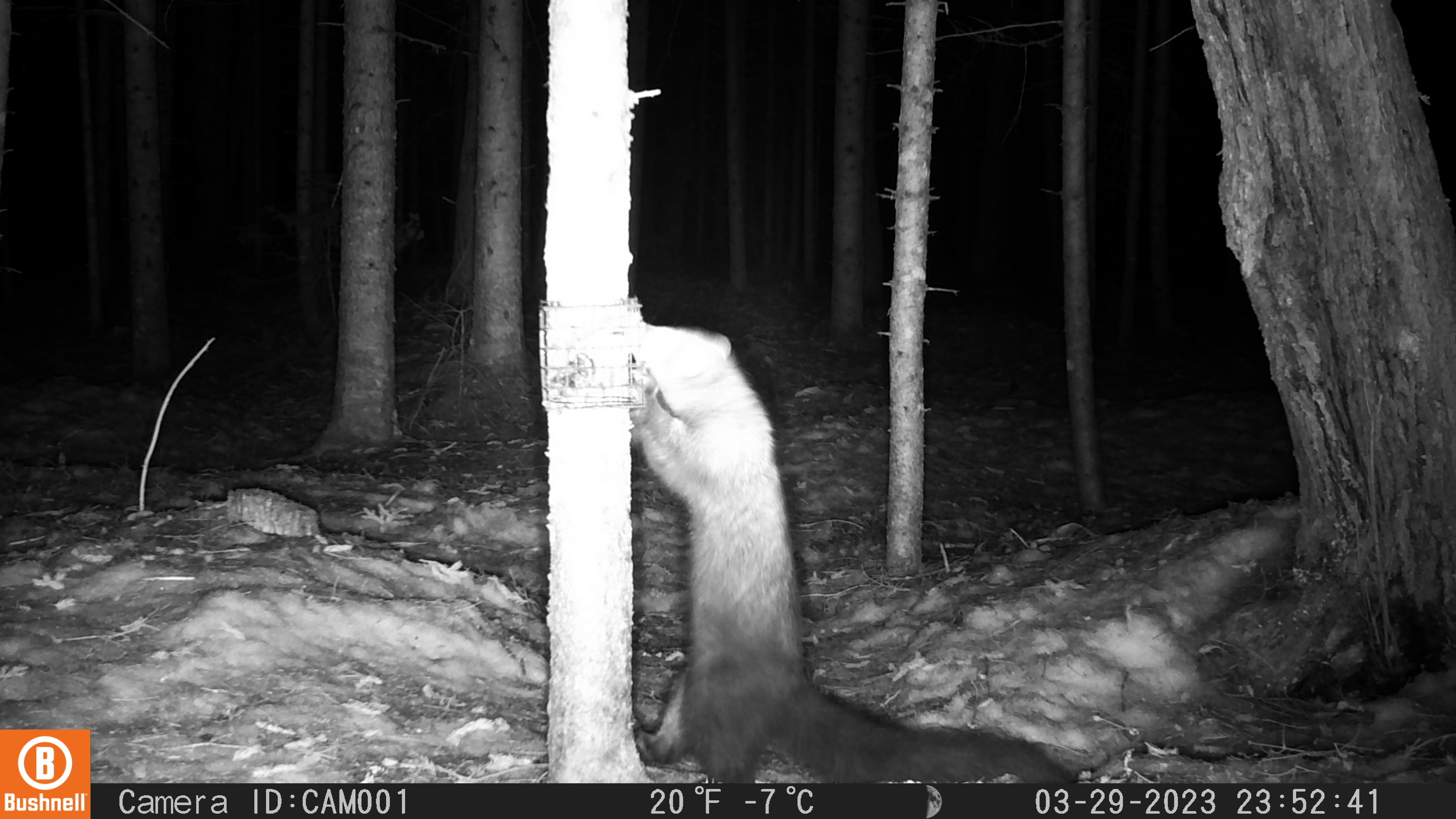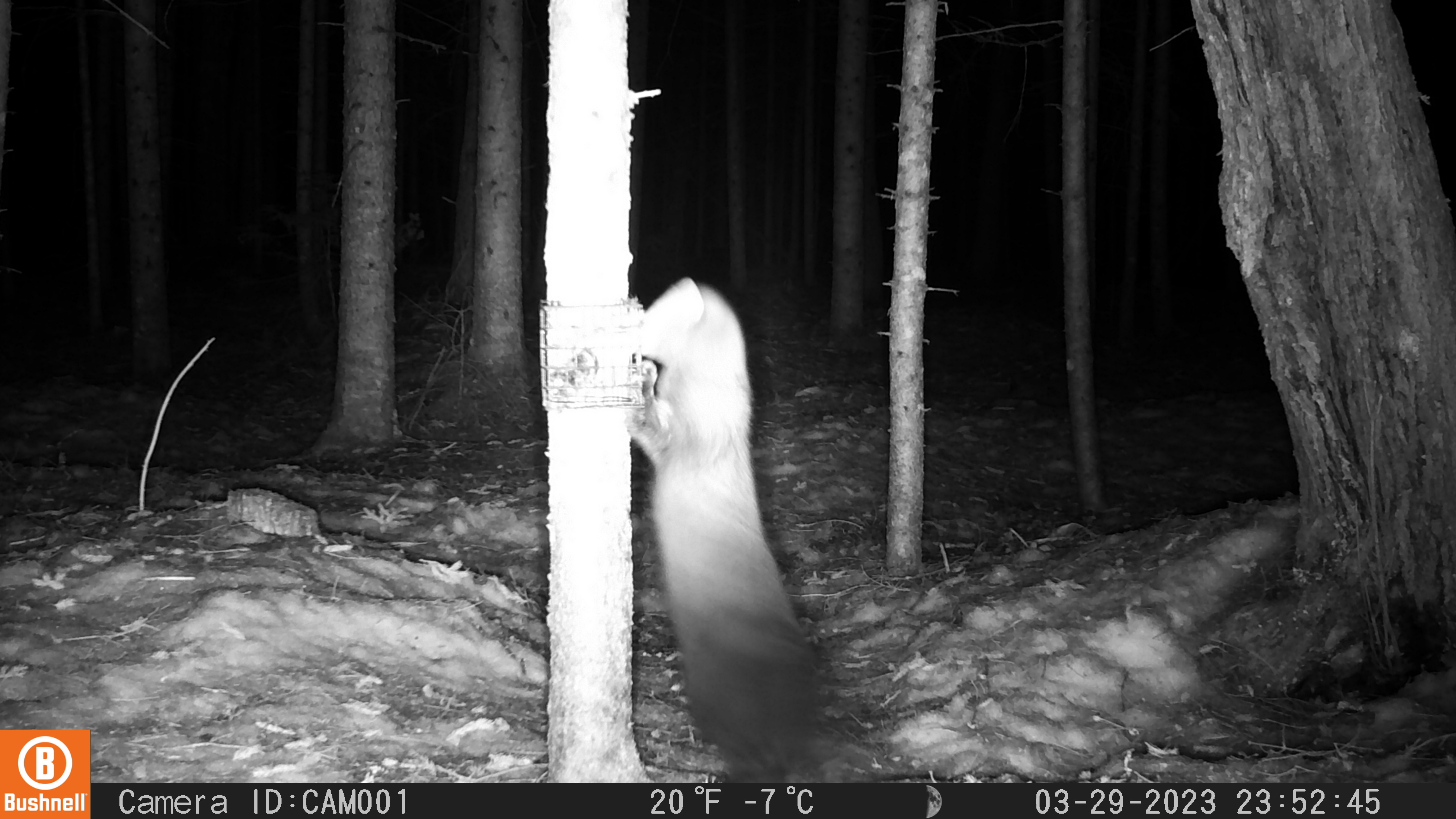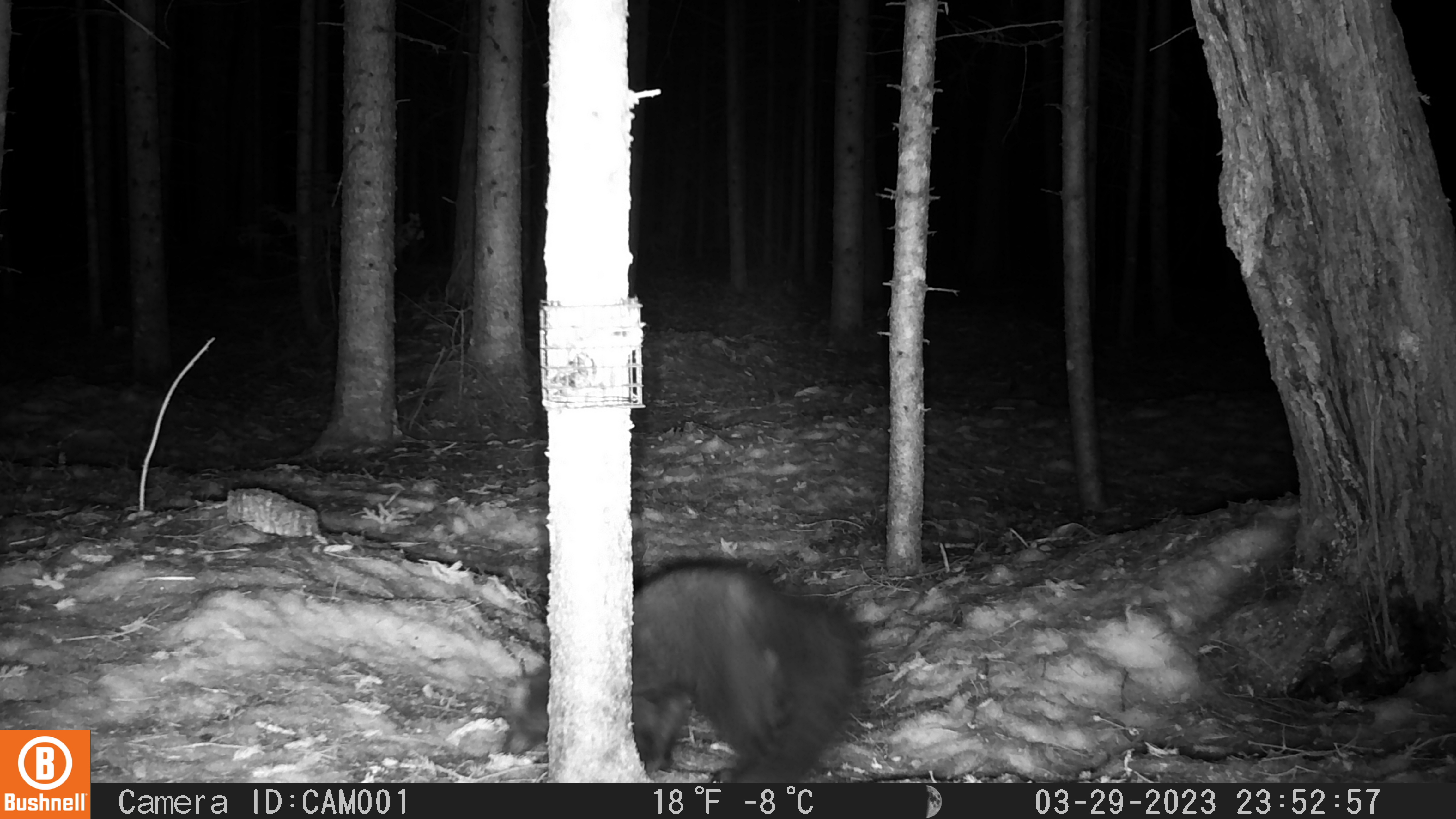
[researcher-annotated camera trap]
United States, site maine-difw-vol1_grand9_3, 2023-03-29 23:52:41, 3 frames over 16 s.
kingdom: Animalia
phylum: Chordata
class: Mammalia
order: Carnivora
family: Mustelidae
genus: Pekania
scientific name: Pekania pennanti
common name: fisher